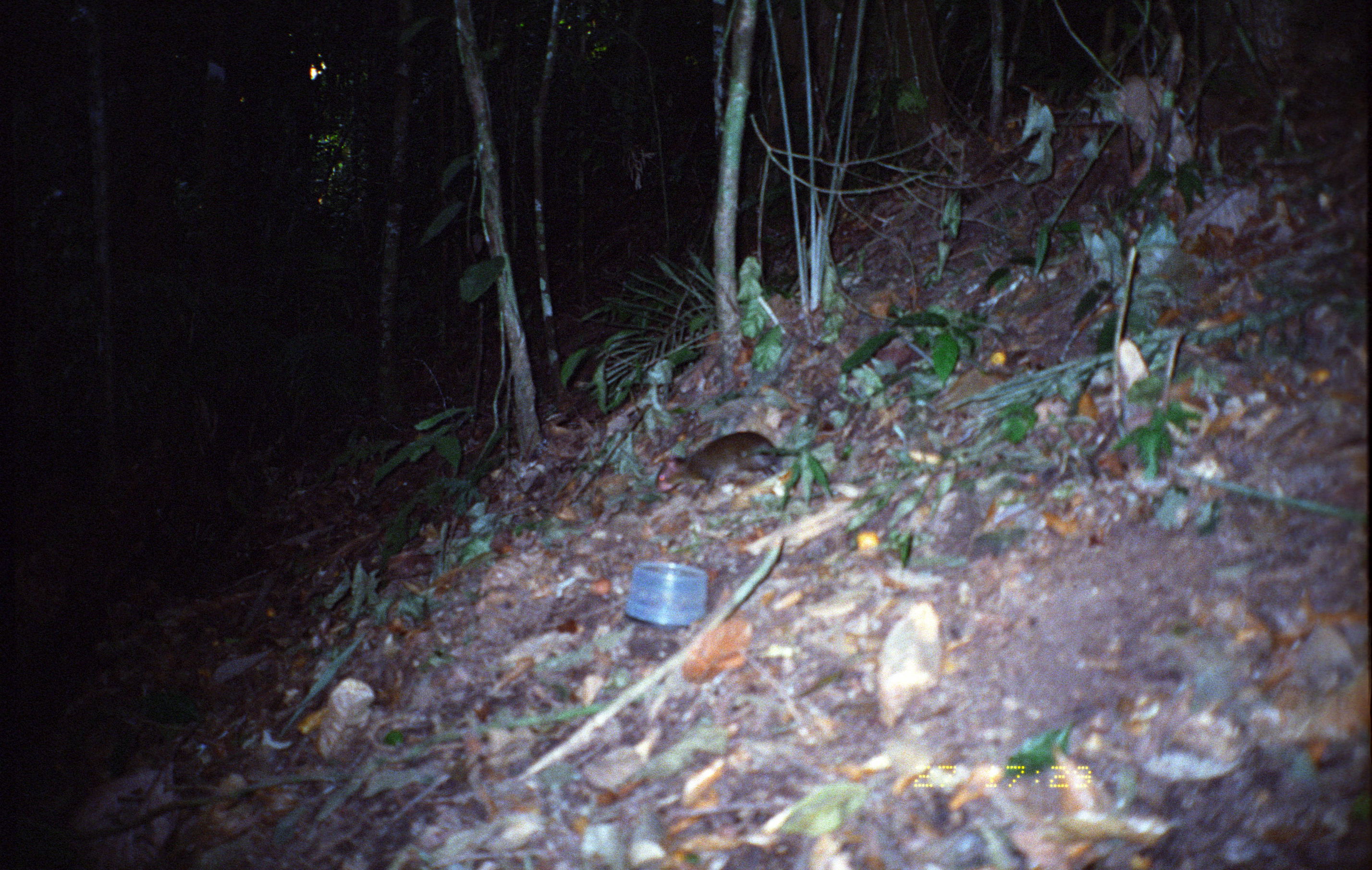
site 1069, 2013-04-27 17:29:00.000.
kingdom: Animalia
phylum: Chordata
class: Mammalia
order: Rodentia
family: Dasyproctidae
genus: Myoprocta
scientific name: Myoprocta pratti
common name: green acouchi